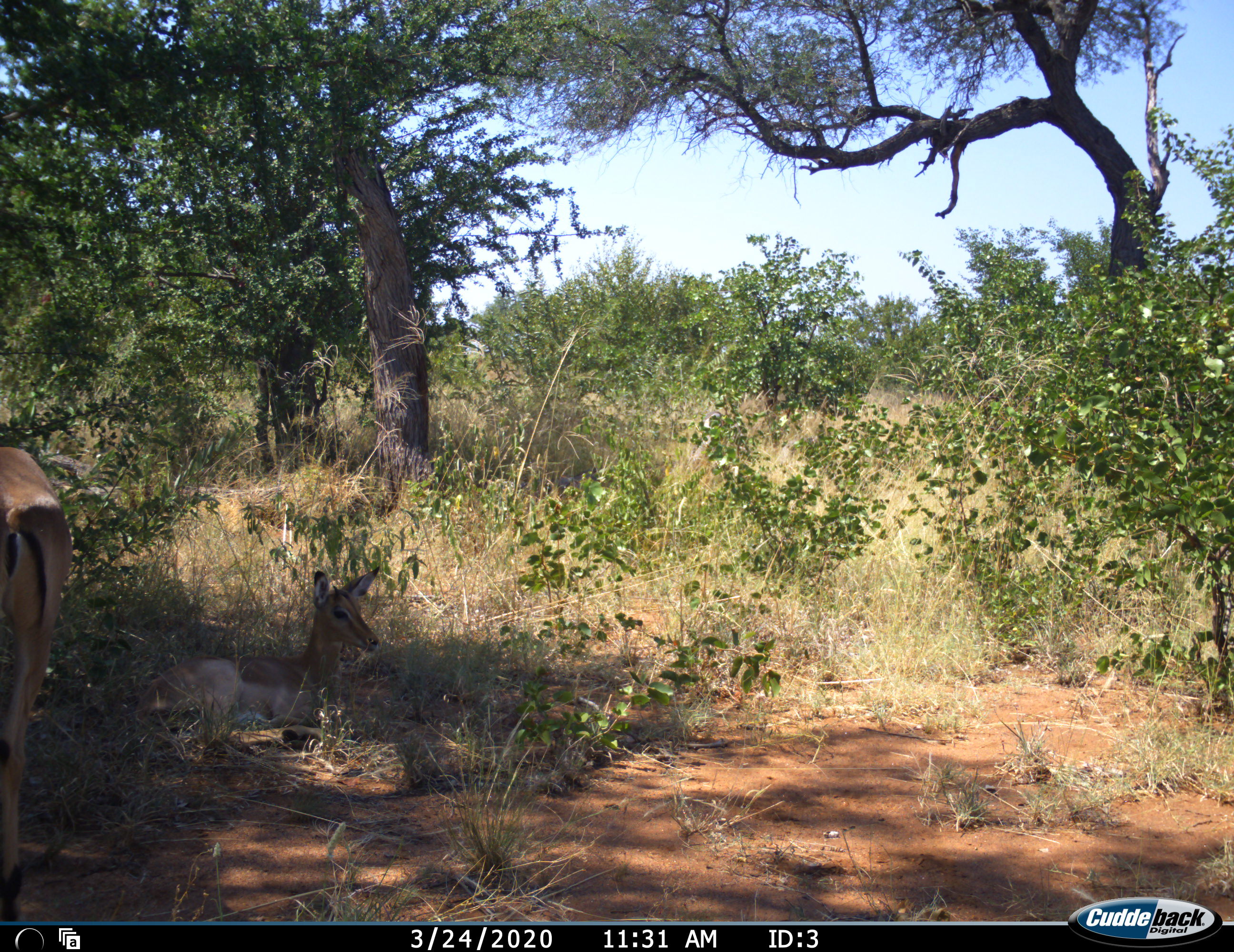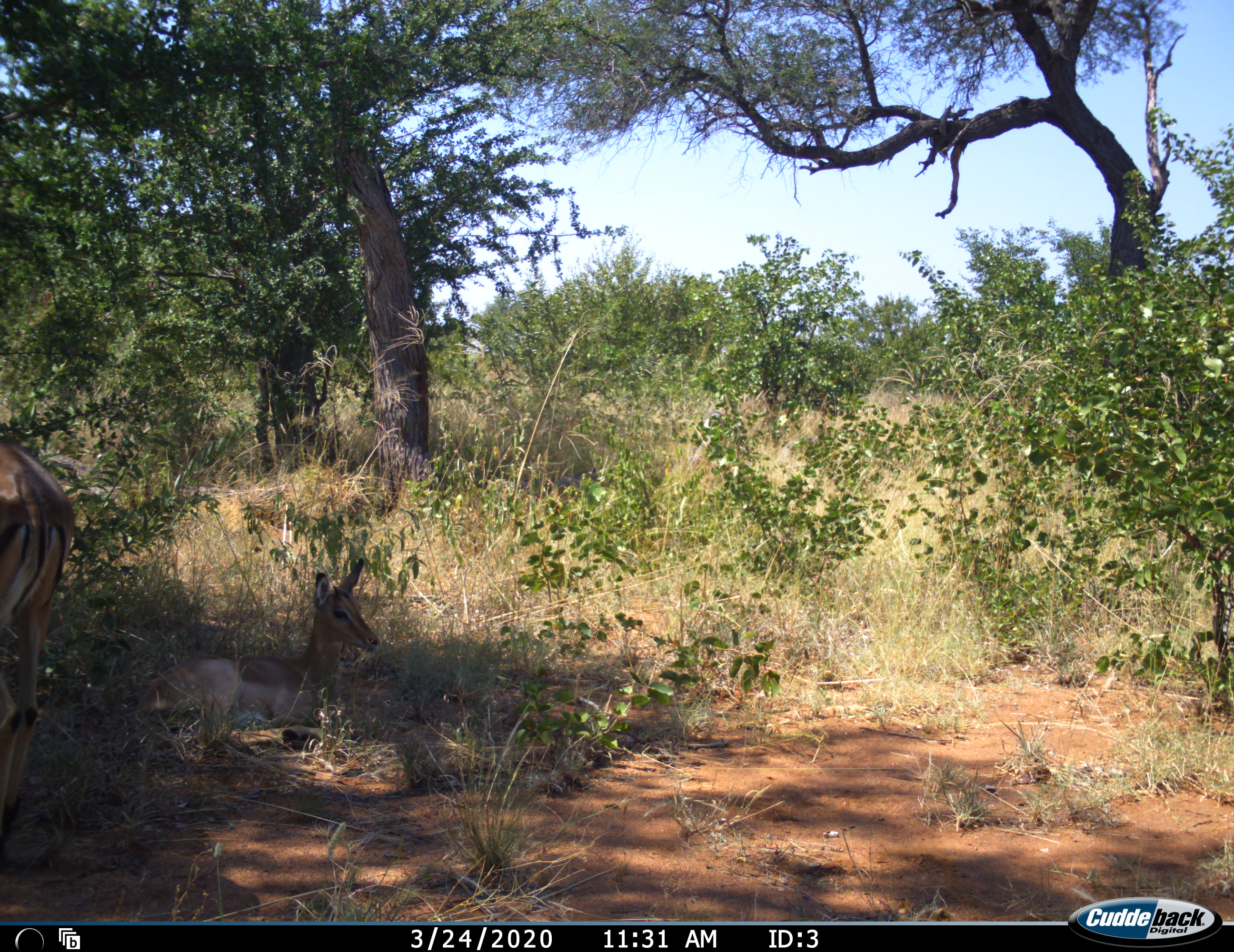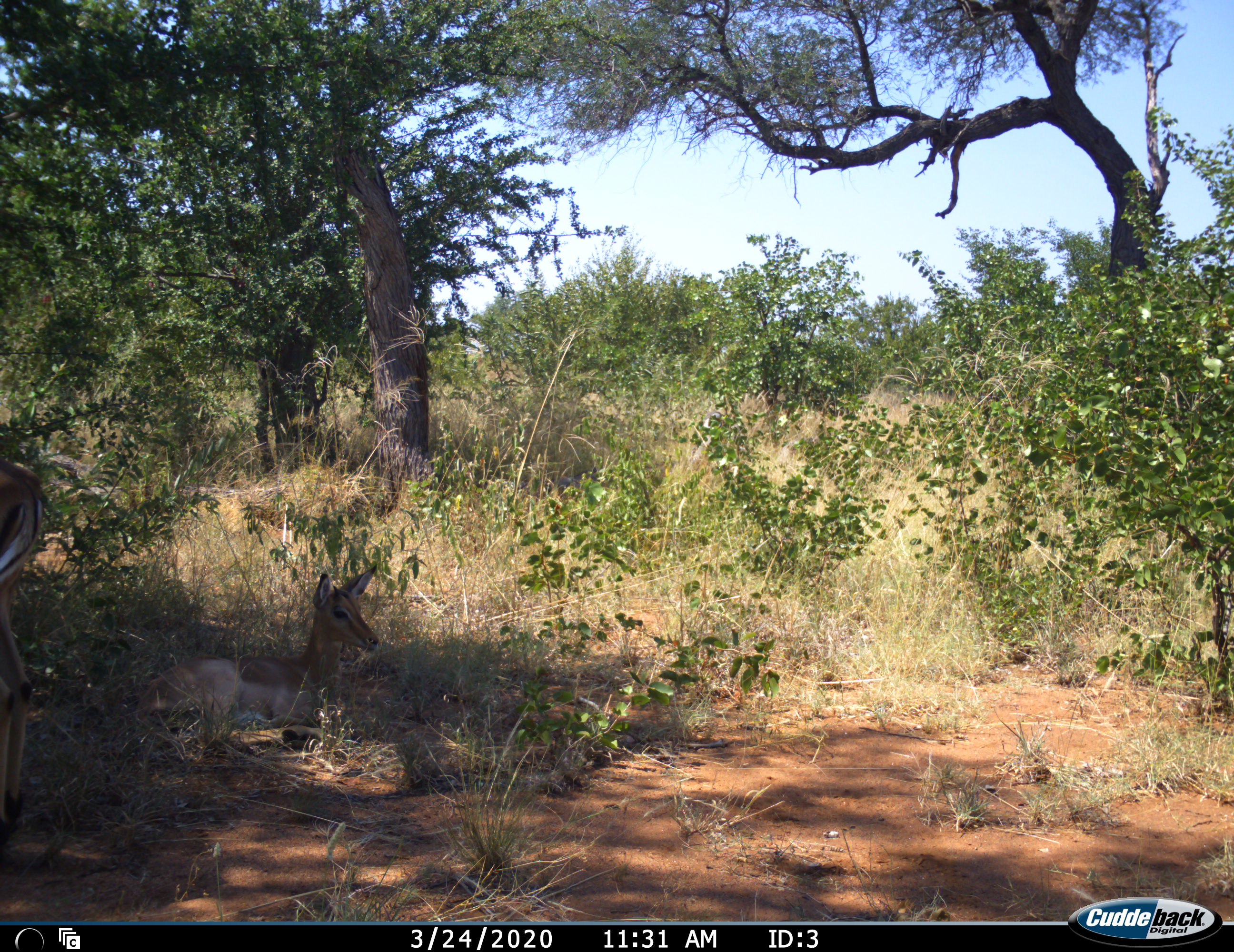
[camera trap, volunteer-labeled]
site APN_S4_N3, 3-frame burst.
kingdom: Animalia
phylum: Chordata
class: Mammalia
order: Artiodactyla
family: Bovidae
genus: Aepyceros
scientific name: Aepyceros melampus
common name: impala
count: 2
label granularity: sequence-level